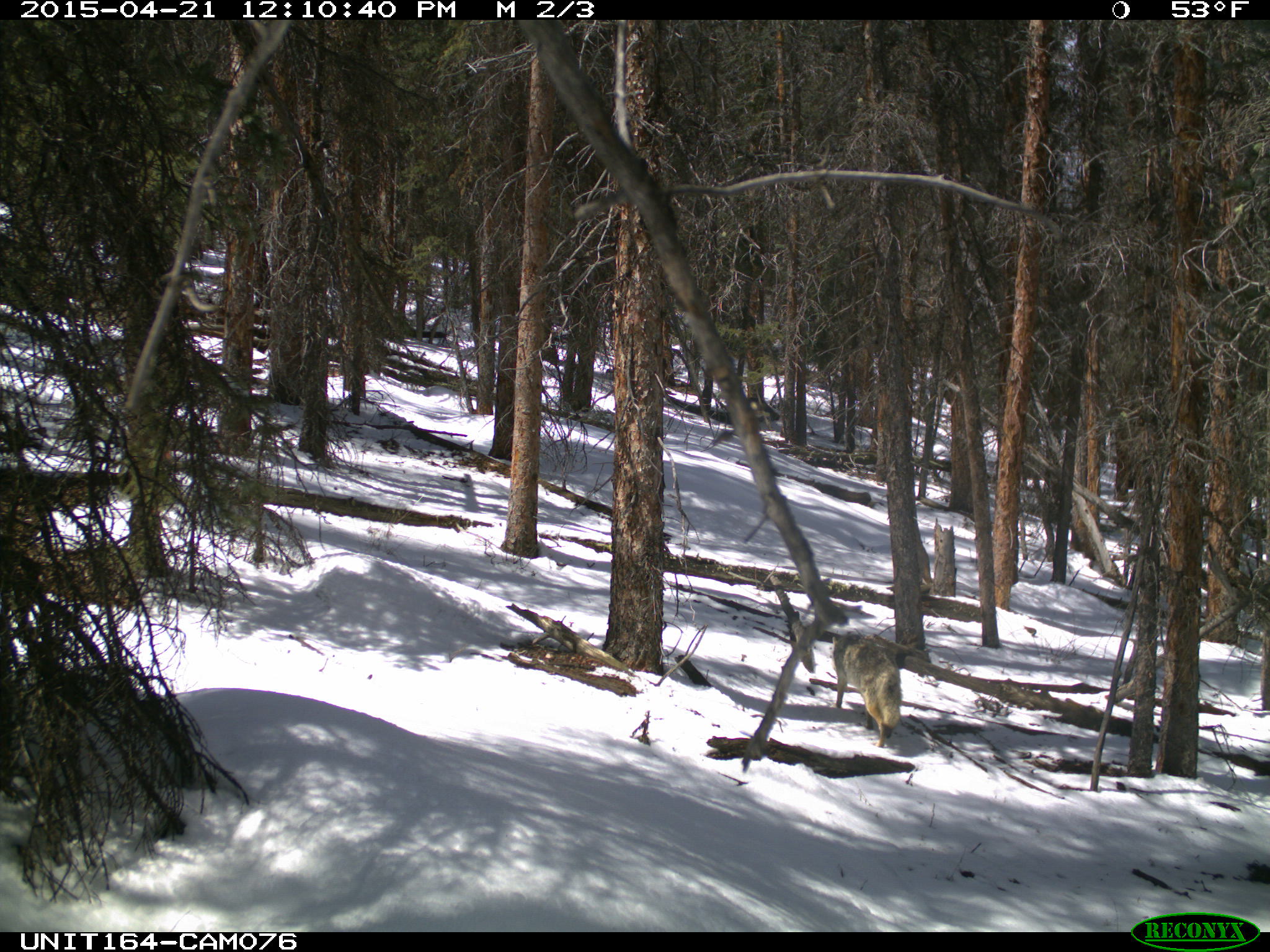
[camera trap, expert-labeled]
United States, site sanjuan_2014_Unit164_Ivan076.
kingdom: Animalia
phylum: Chordata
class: Mammalia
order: Carnivora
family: Canidae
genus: Canis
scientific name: Canis latrans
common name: coyote